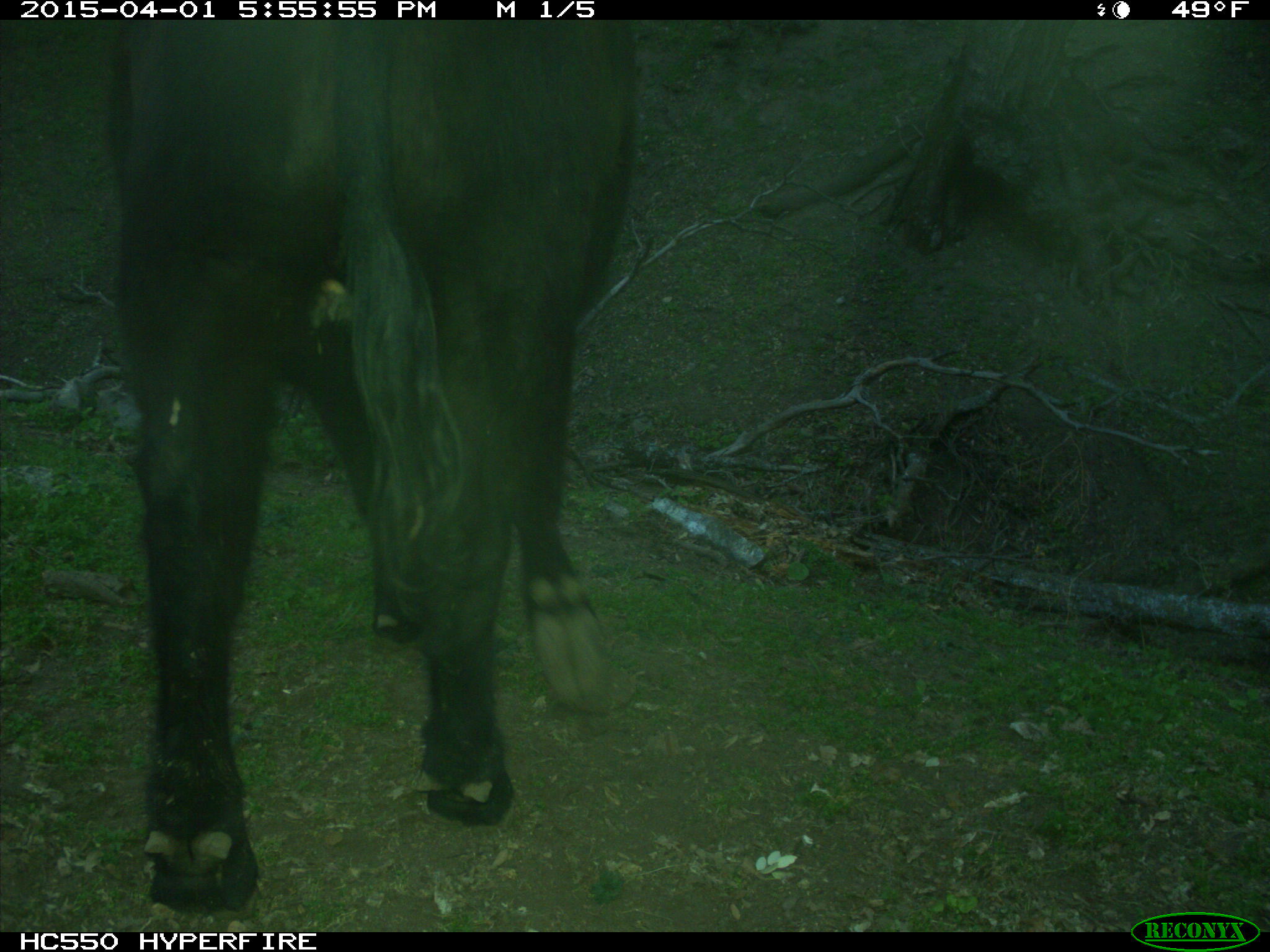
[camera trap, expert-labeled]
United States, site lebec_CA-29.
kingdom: Animalia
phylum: Chordata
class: Mammalia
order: Artiodactyla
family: Bovidae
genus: Bos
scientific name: Bos taurus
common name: domestic cow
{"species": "Bos taurus (domestic cow)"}